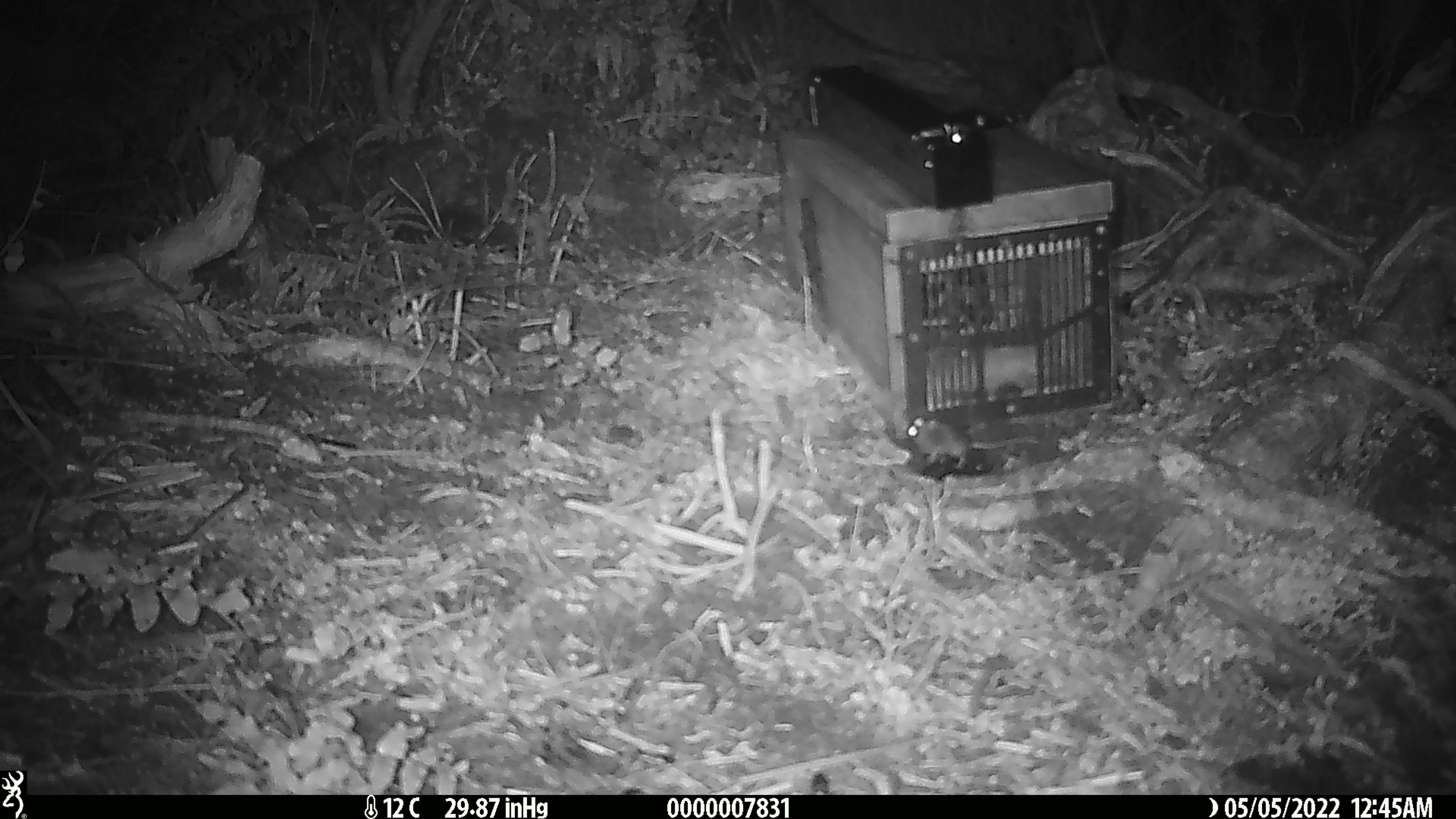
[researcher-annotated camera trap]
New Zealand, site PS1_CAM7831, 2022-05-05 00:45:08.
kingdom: Animalia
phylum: Chordata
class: Mammalia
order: Rodentia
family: Muridae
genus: Mus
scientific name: Mus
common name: mouse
Mouse (Mus).